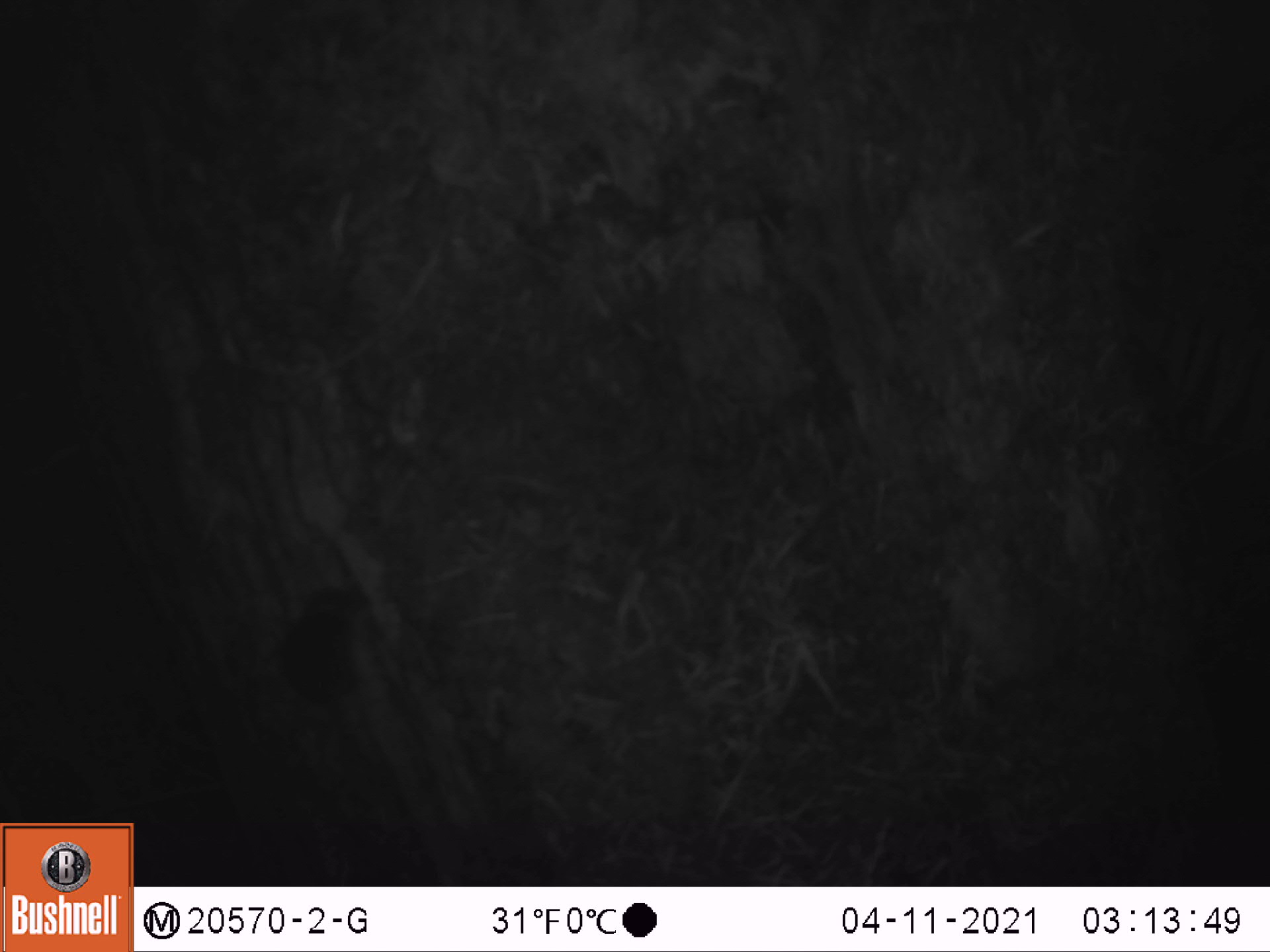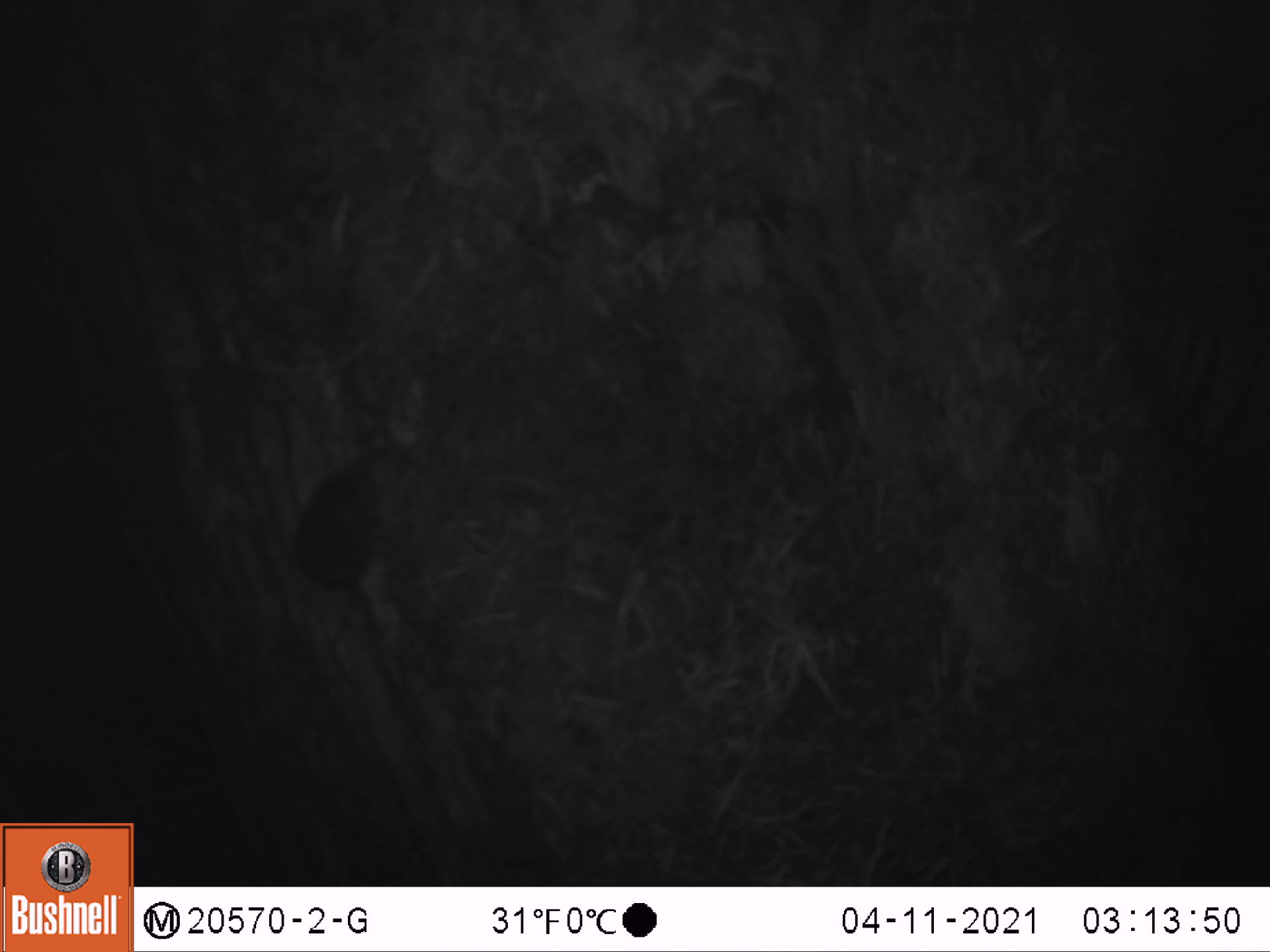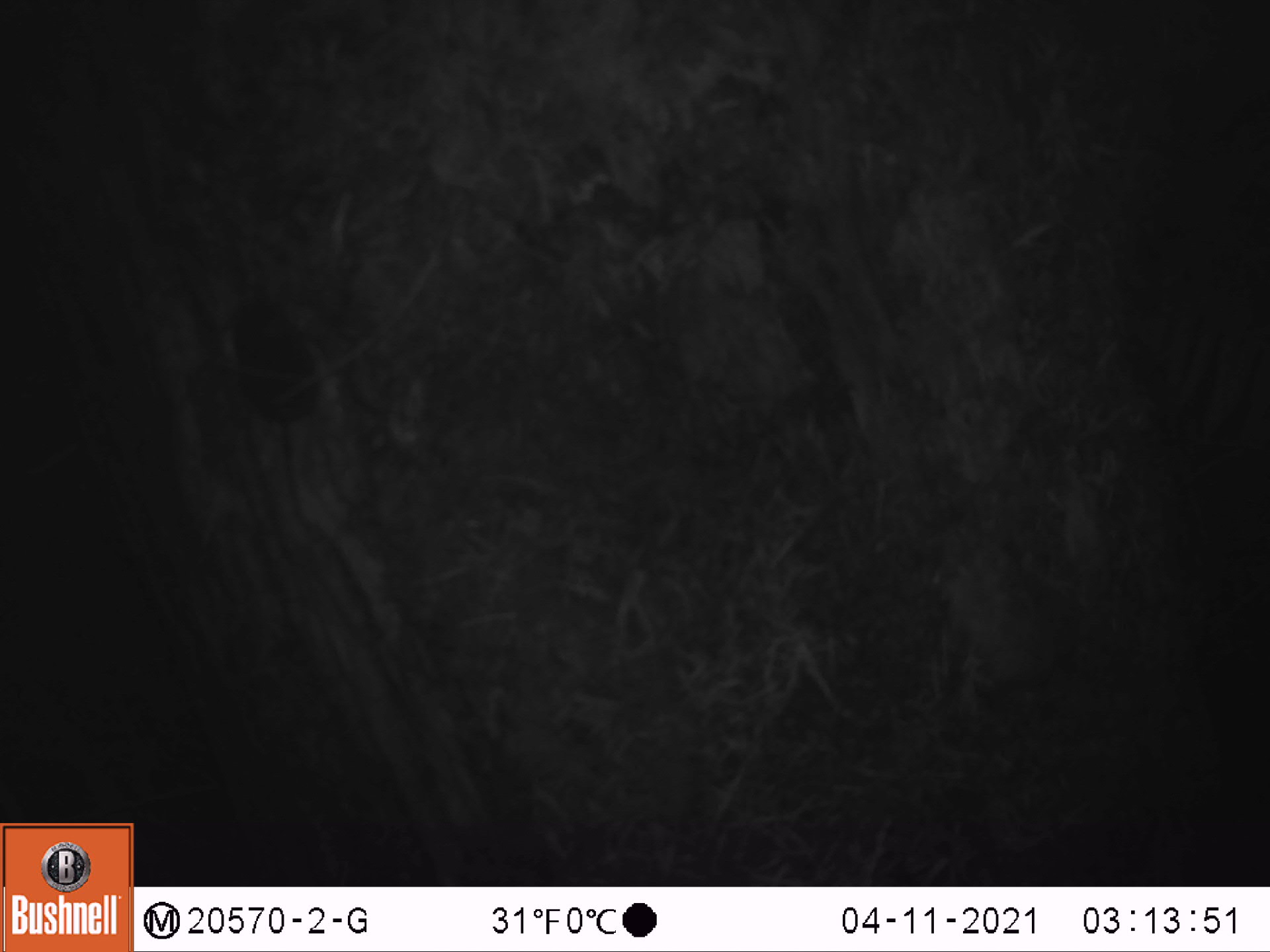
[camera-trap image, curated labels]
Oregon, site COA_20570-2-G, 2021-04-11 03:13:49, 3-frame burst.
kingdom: Animalia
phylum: Chordata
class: Mammalia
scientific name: Mammalia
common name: small mammal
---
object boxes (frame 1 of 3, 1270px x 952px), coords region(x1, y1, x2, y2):
small mammal: region(257, 571, 373, 744)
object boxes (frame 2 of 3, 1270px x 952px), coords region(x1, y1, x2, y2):
small mammal: region(276, 447, 385, 682)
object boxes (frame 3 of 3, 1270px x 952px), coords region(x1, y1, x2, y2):
small mammal: region(216, 270, 328, 539)